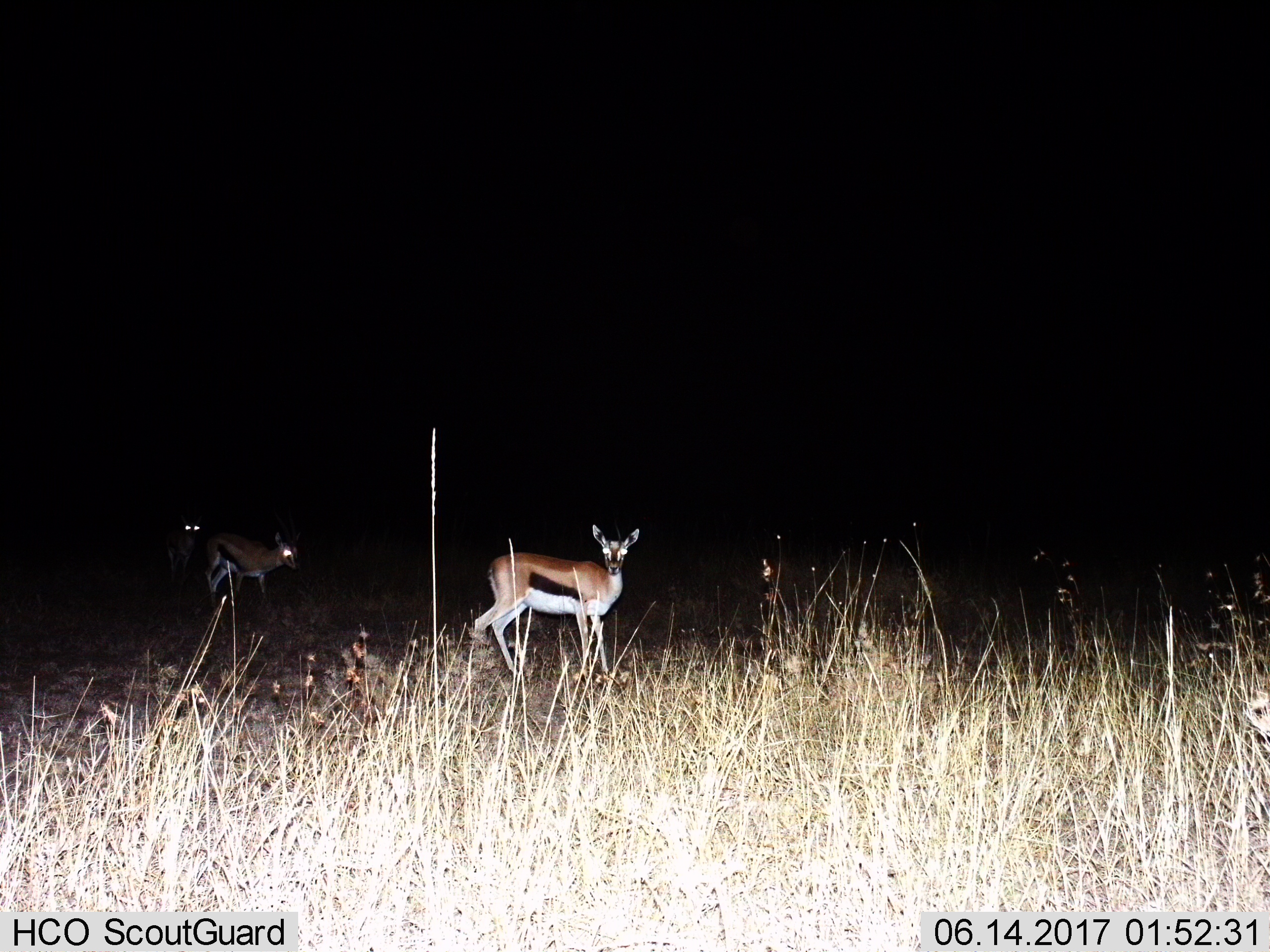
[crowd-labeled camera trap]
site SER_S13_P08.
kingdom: Animalia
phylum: Chordata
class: Mammalia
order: Artiodactyla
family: Bovidae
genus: Eudorcas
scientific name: Eudorcas thomsonii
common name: thomson's gazelle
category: gazellethomsons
Gazellethomsons (thomson's gazelle) (Eudorcas thomsonii), count 3. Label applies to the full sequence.